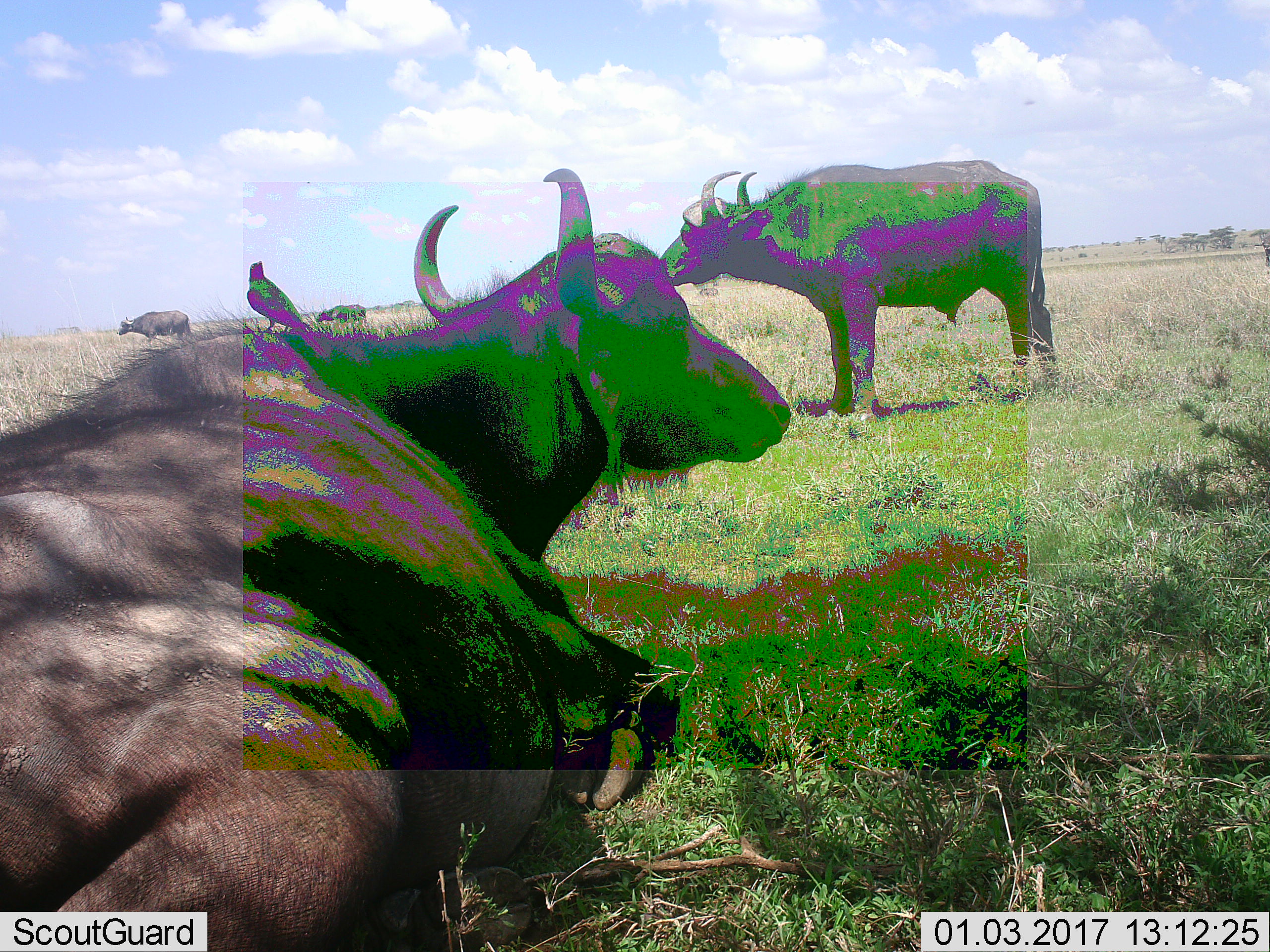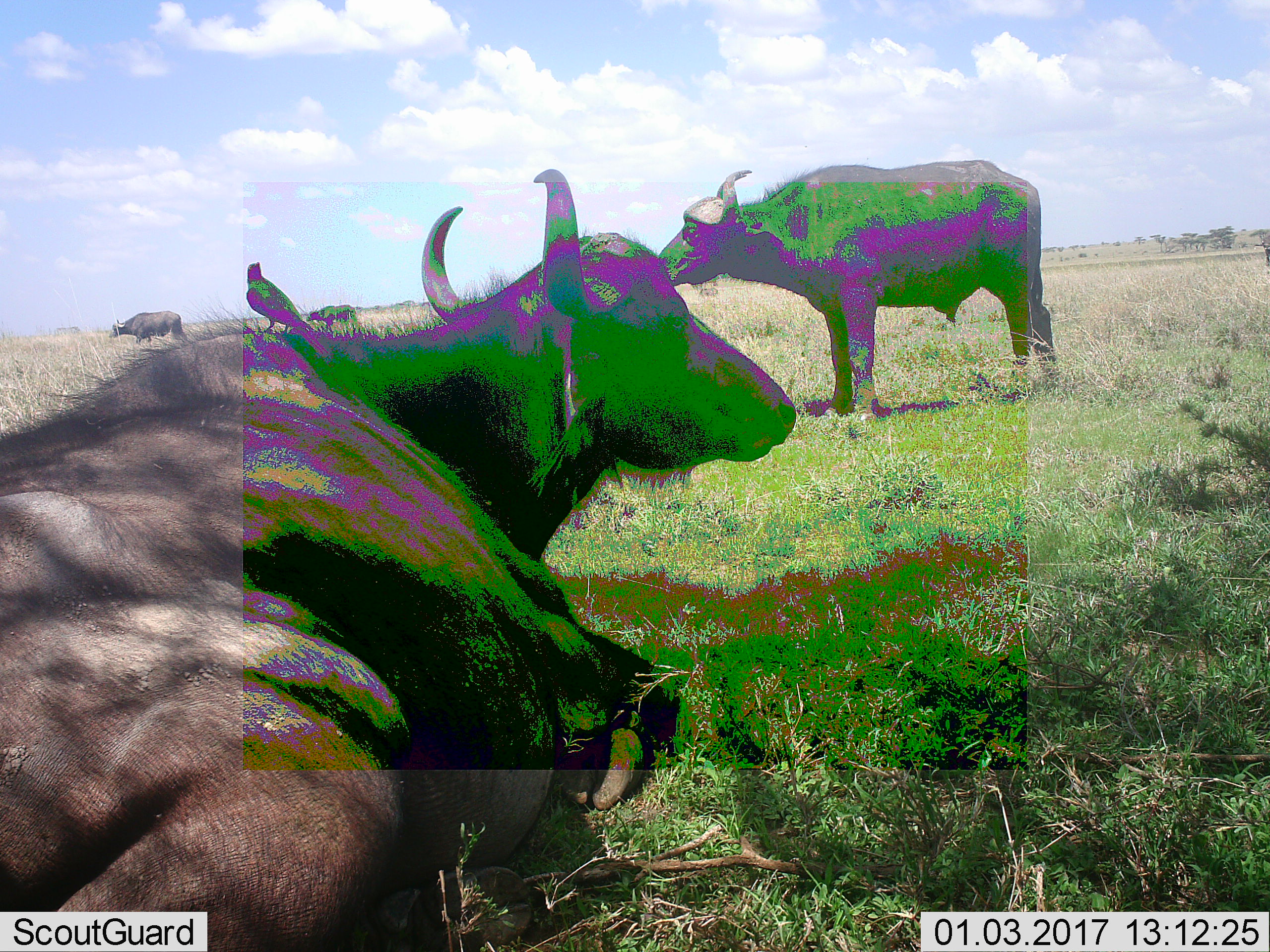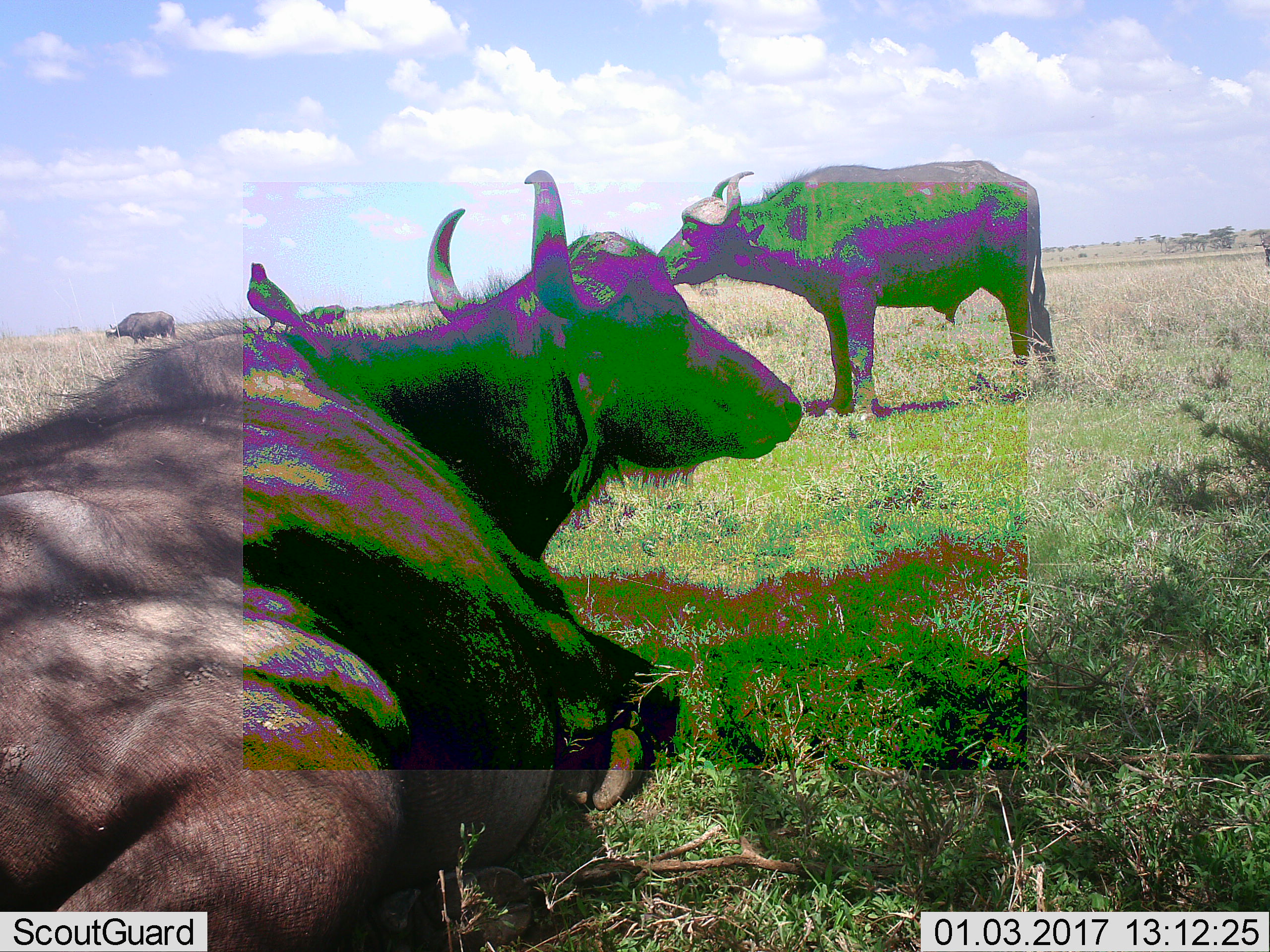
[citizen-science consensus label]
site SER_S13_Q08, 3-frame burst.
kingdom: Animalia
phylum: Chordata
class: Mammalia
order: Artiodactyla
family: Bovidae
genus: Syncerus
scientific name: Syncerus caffer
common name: african buffalo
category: buffalo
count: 4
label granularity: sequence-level